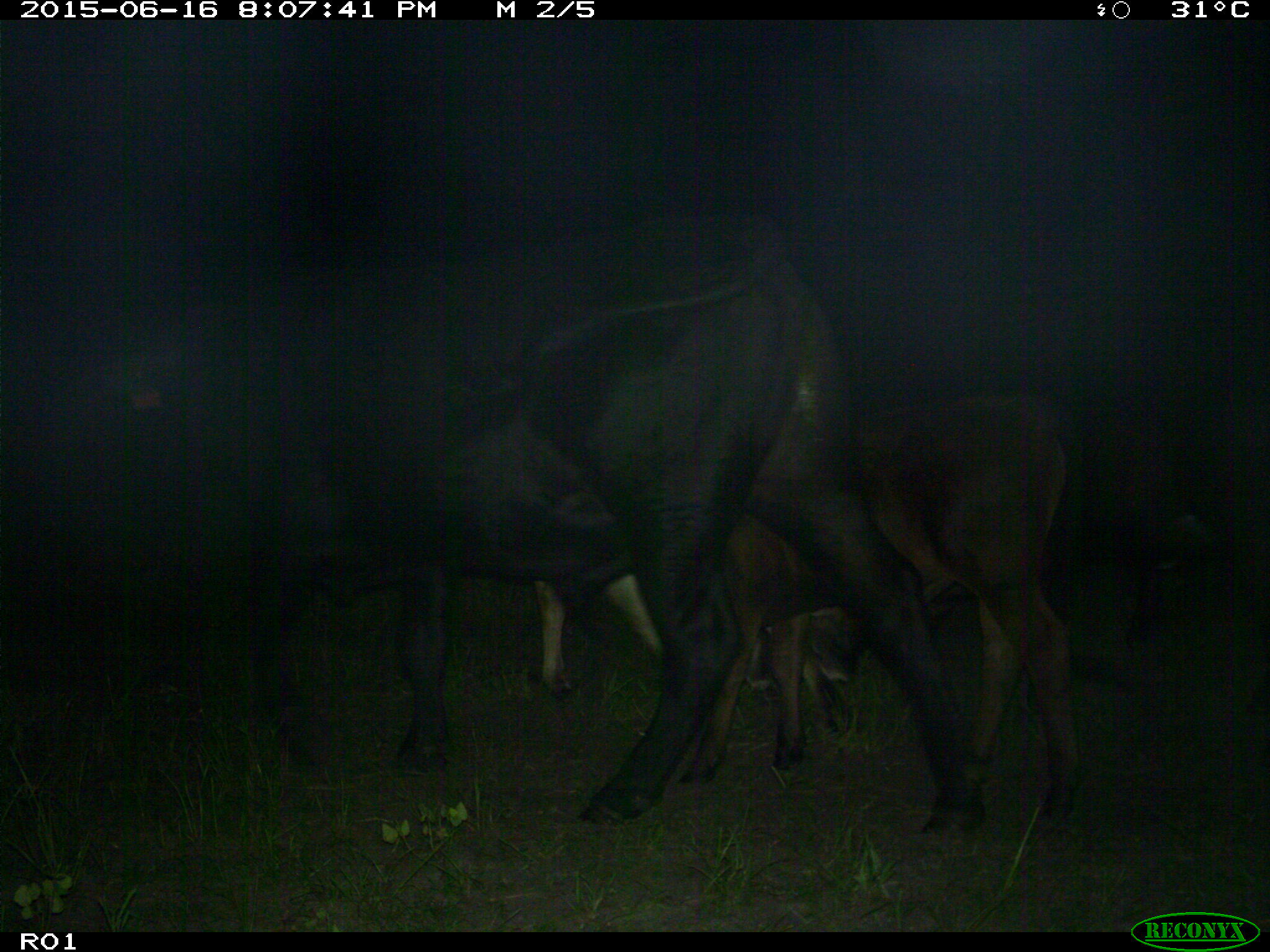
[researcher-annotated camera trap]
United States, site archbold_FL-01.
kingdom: Animalia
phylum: Chordata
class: Mammalia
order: Artiodactyla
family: Bovidae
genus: Bos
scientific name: Bos taurus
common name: domestic cow